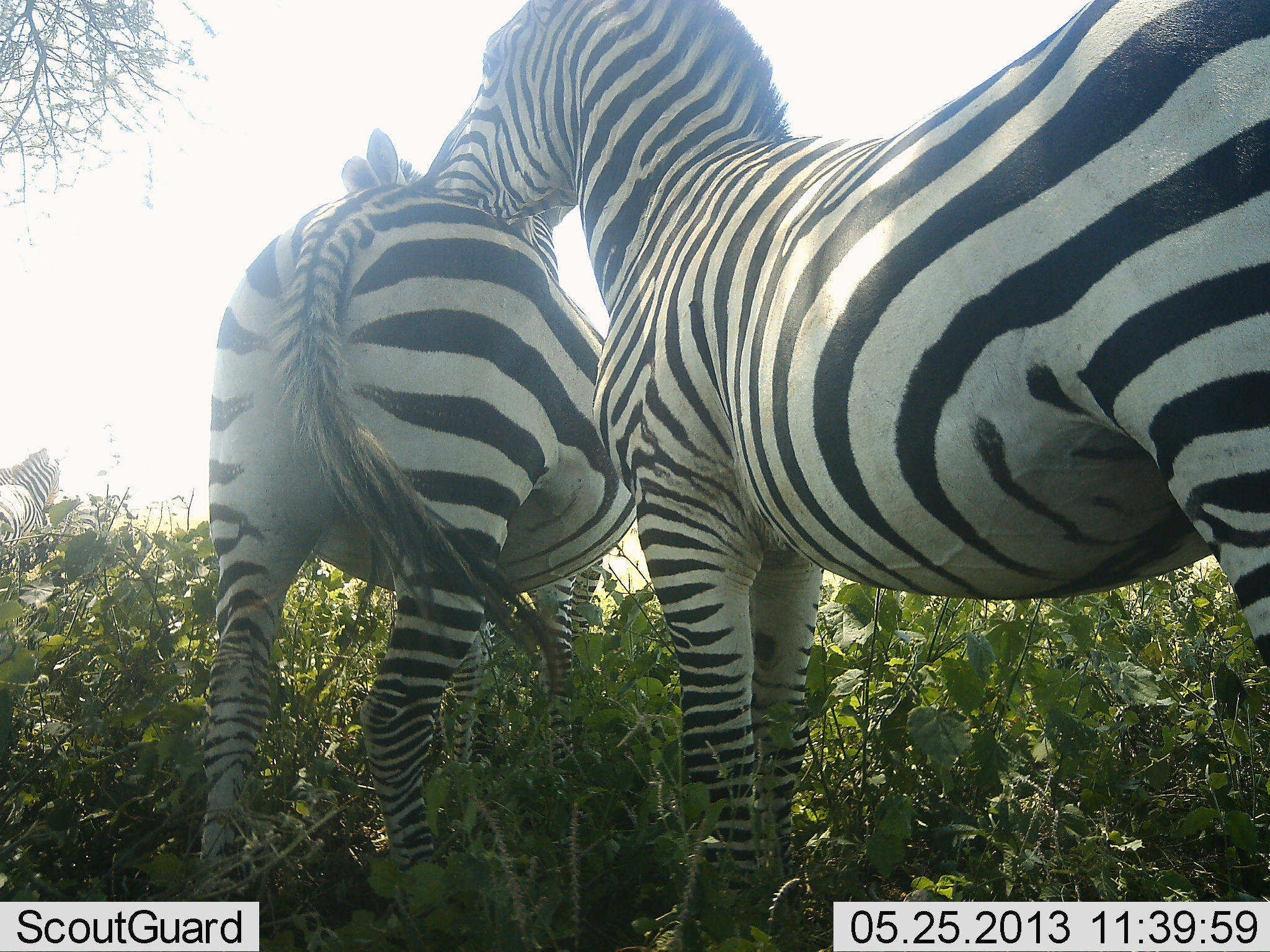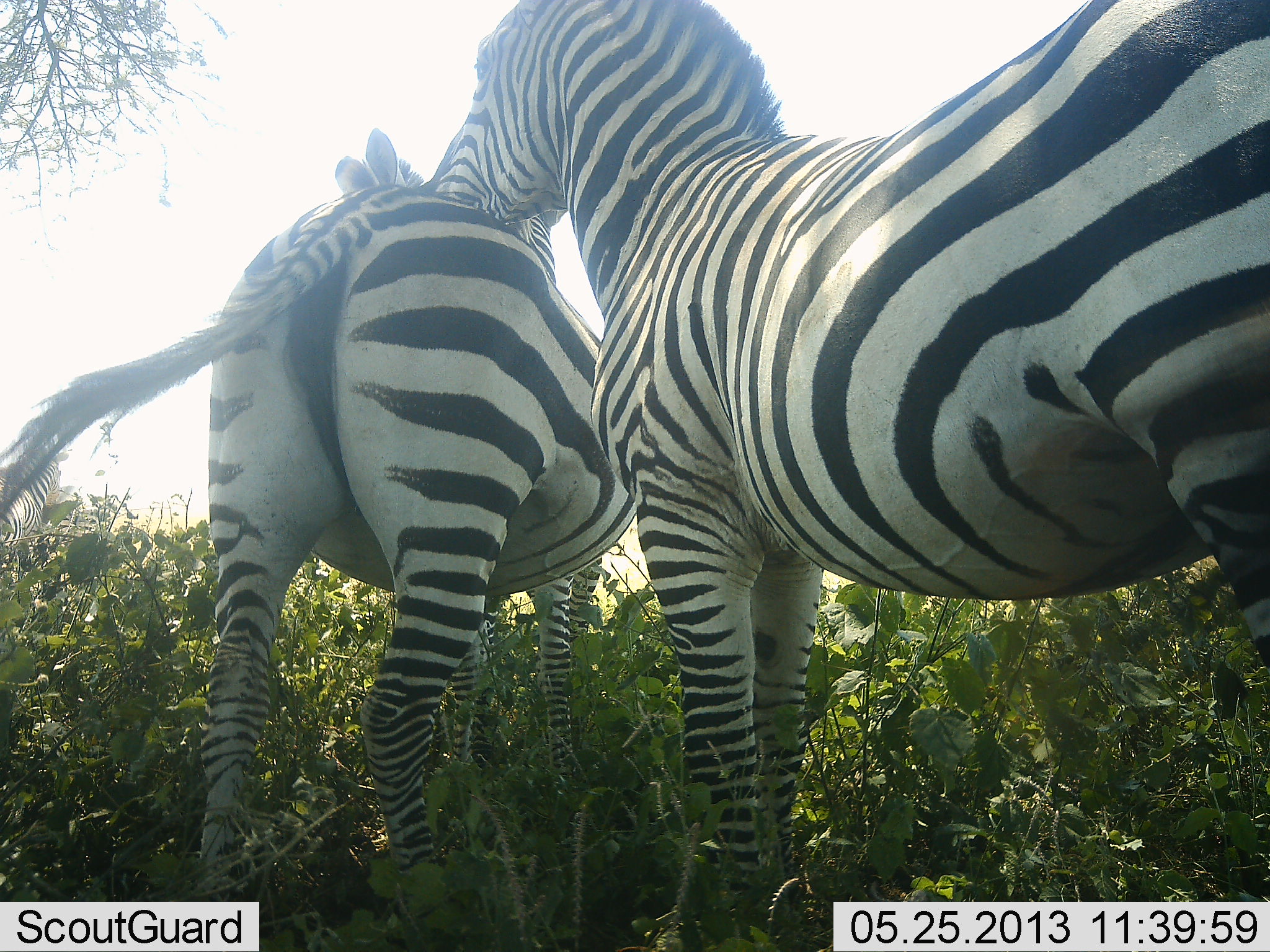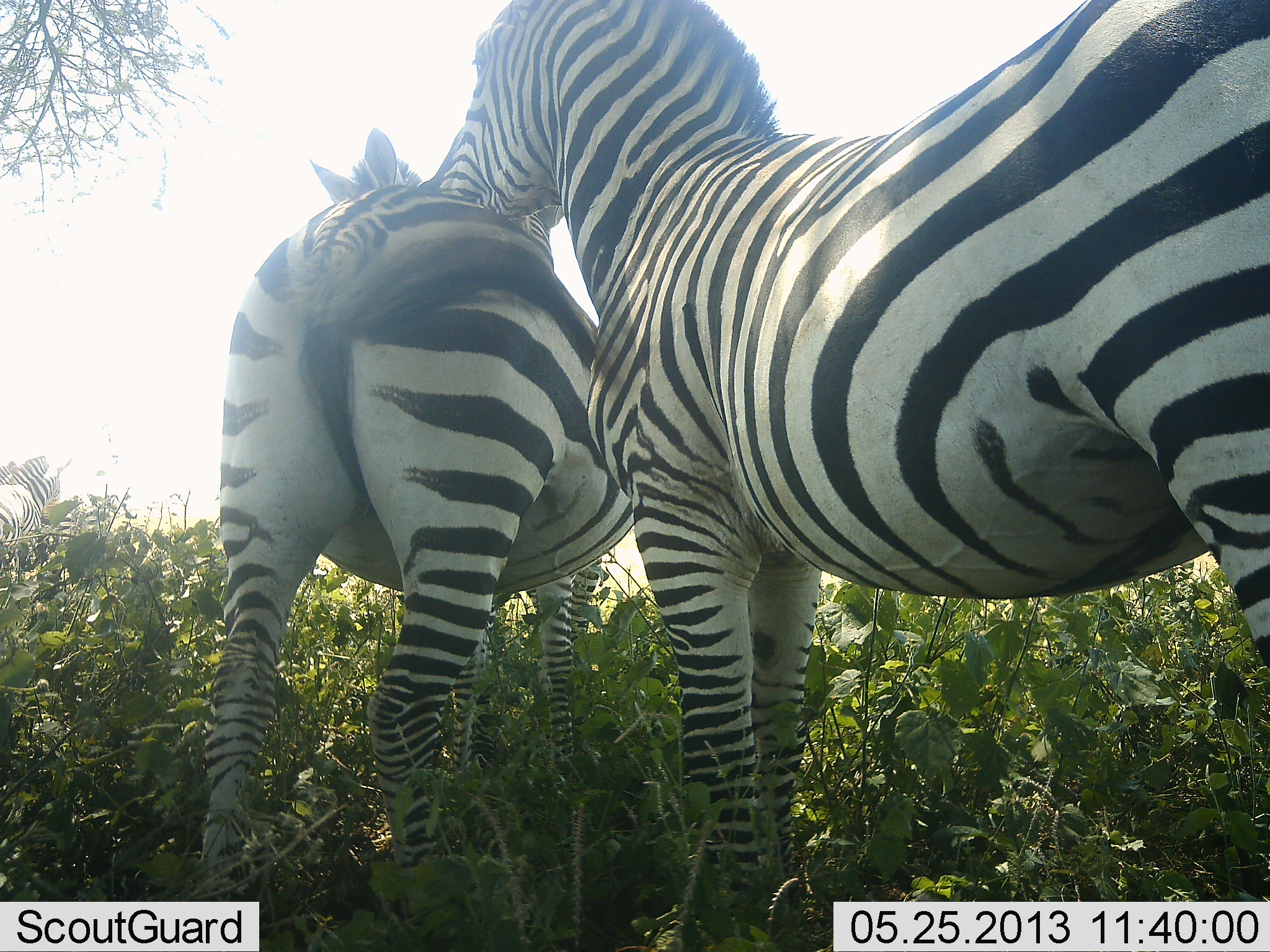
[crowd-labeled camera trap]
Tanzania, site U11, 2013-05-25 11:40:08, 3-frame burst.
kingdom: Animalia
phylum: Chordata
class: Mammalia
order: Perissodactyla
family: Equidae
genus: Equus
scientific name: Equus quagga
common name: plains zebra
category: zebra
Zebra (plains zebra) (Equus quagga), count 2. Behavior (volunteer vote fractions): standing 73%, resting 7%, moving 7%, interacting 60%. Young present (vote fraction): 0%. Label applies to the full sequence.